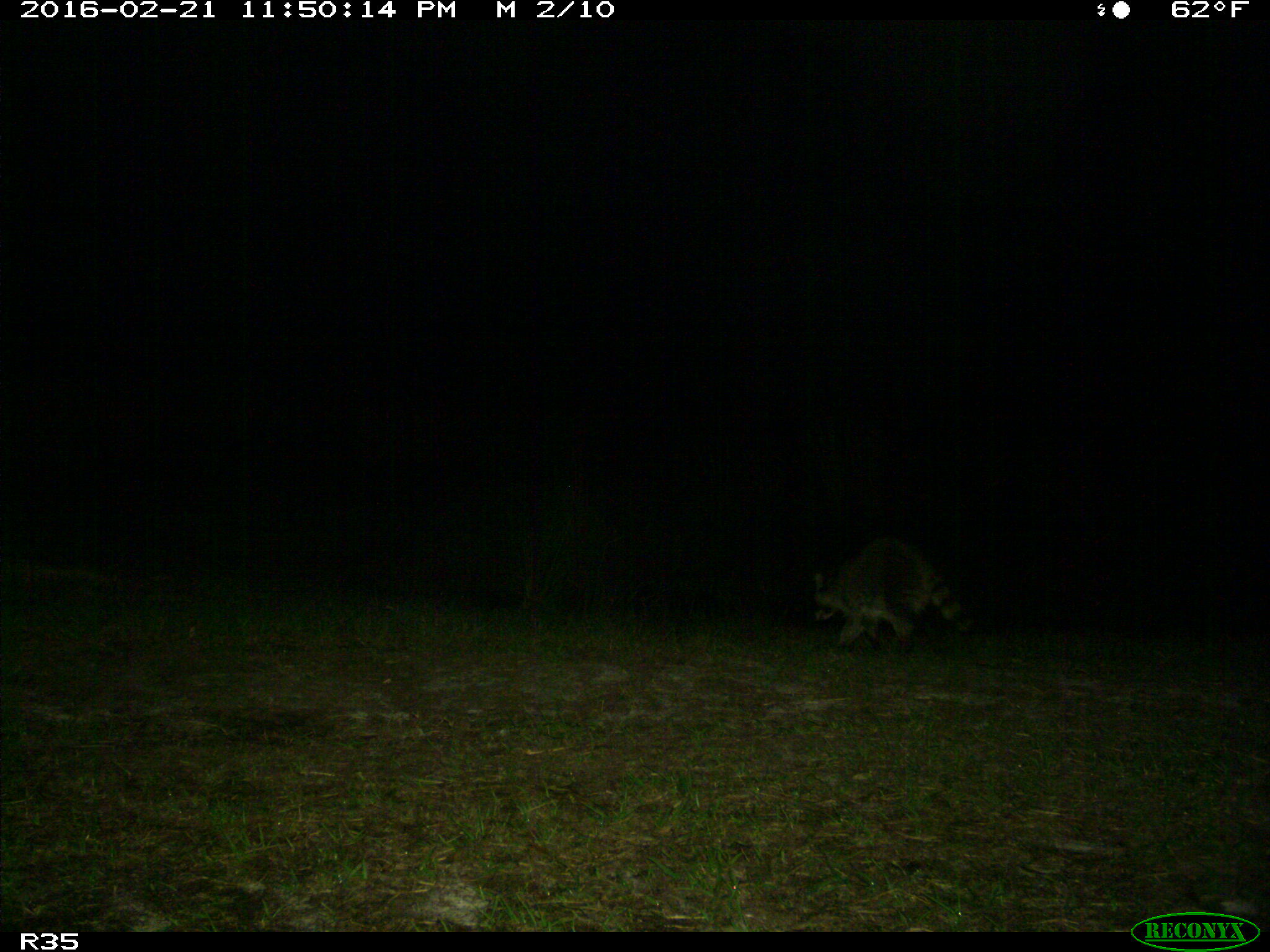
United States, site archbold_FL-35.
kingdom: Animalia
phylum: Chordata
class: Mammalia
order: Carnivora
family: Procyonidae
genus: Procyon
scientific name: Procyon lotor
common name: common raccoon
Procyon lotor (common raccoon).